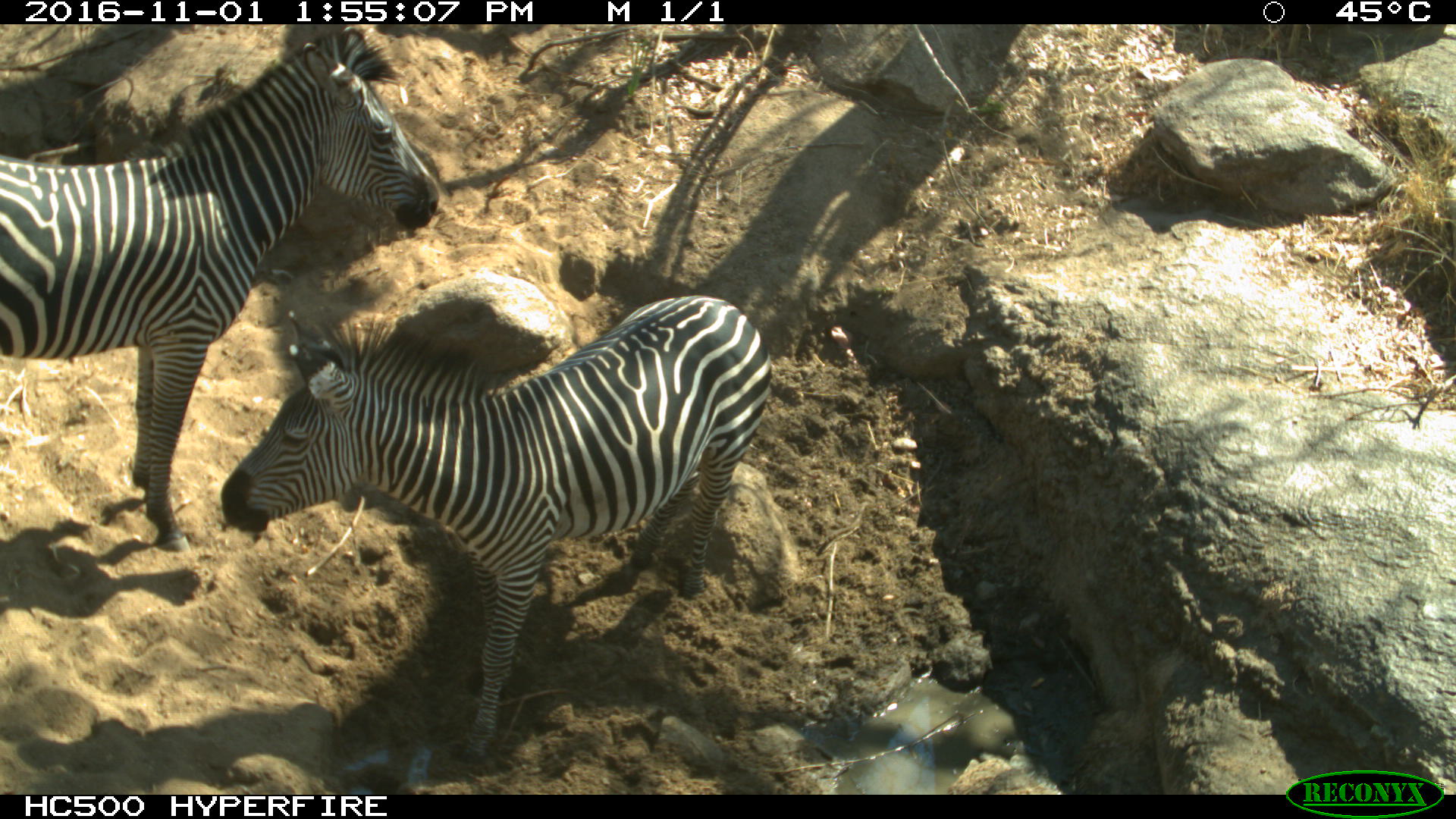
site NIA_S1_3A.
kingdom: Animalia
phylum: Chordata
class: Mammalia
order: Perissodactyla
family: Equidae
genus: Equus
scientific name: Equus quagga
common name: plains zebra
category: zebraplains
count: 2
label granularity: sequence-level